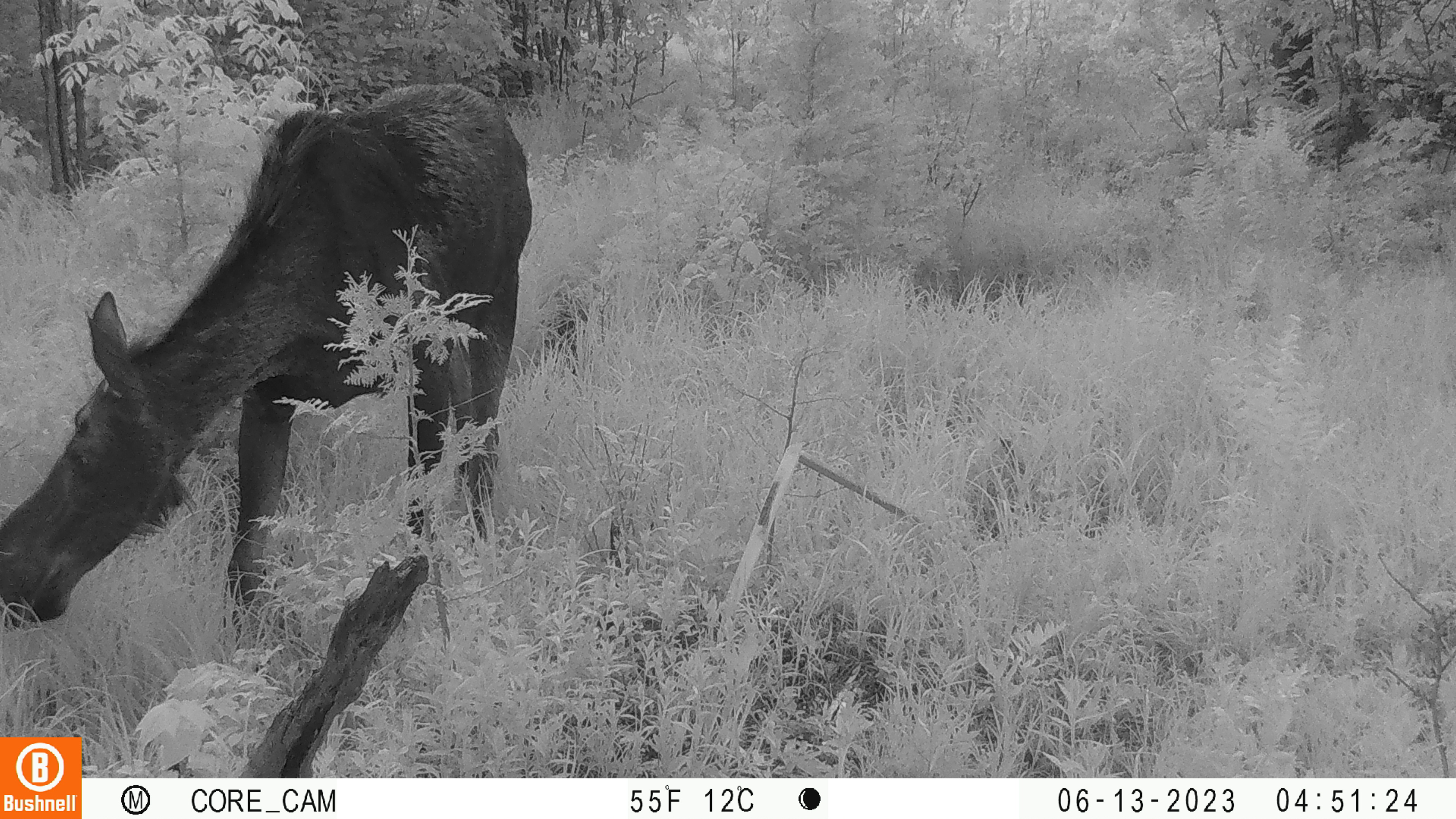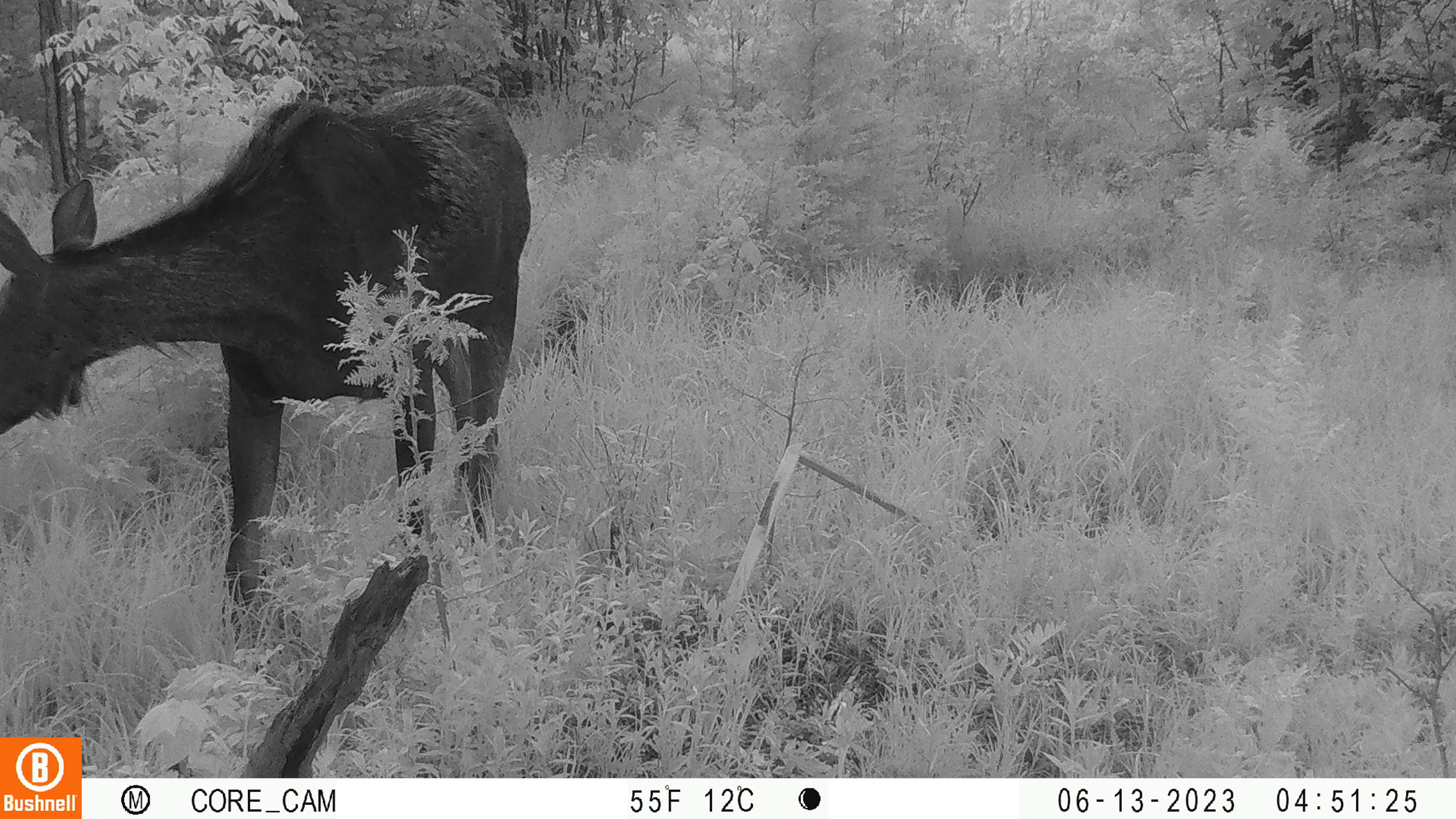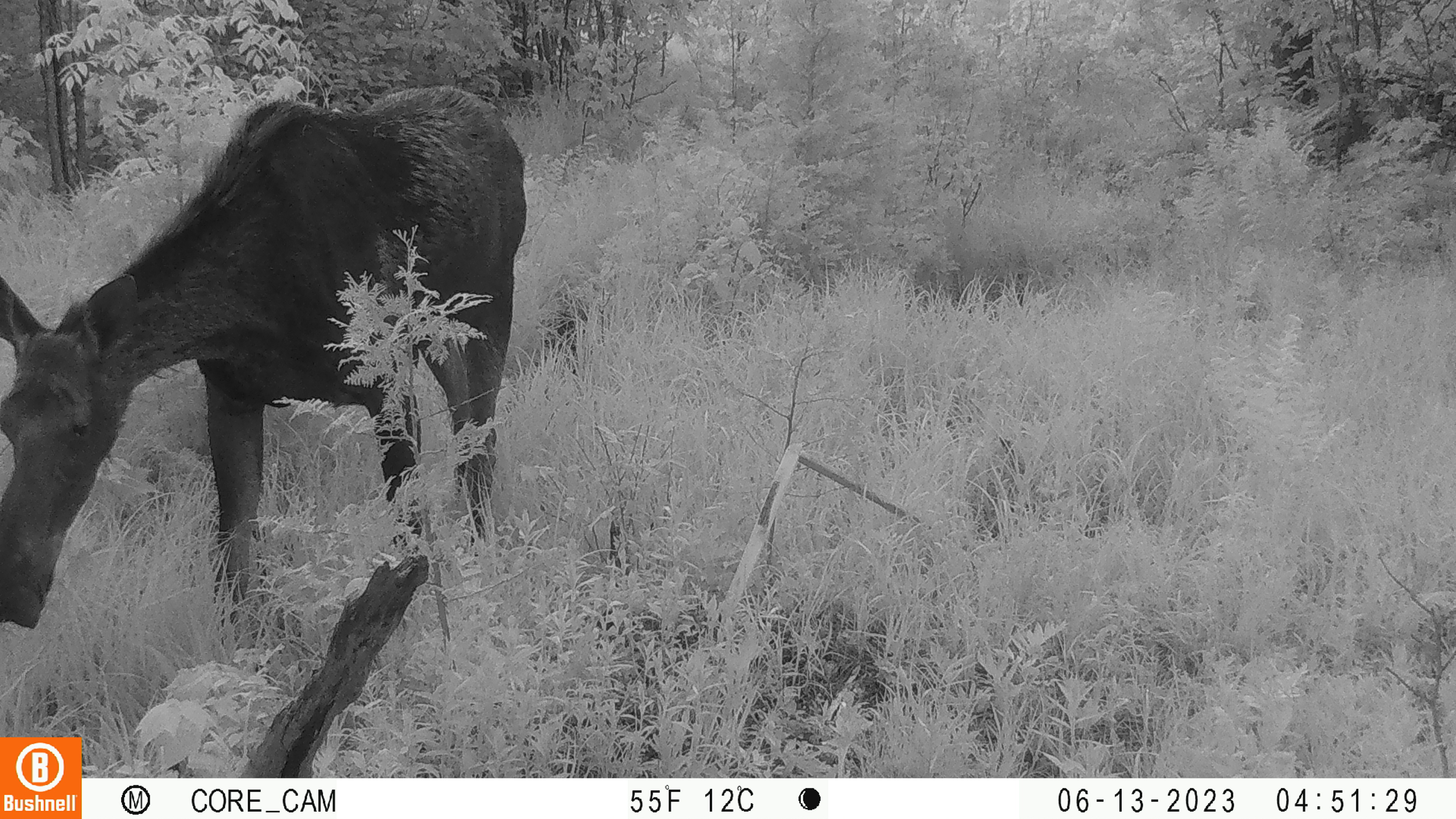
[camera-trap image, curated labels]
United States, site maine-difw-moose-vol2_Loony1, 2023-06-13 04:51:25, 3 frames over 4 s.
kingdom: Animalia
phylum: Chordata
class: Mammalia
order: Artiodactyla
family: Cervidae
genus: Alces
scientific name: Alces alces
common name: moose